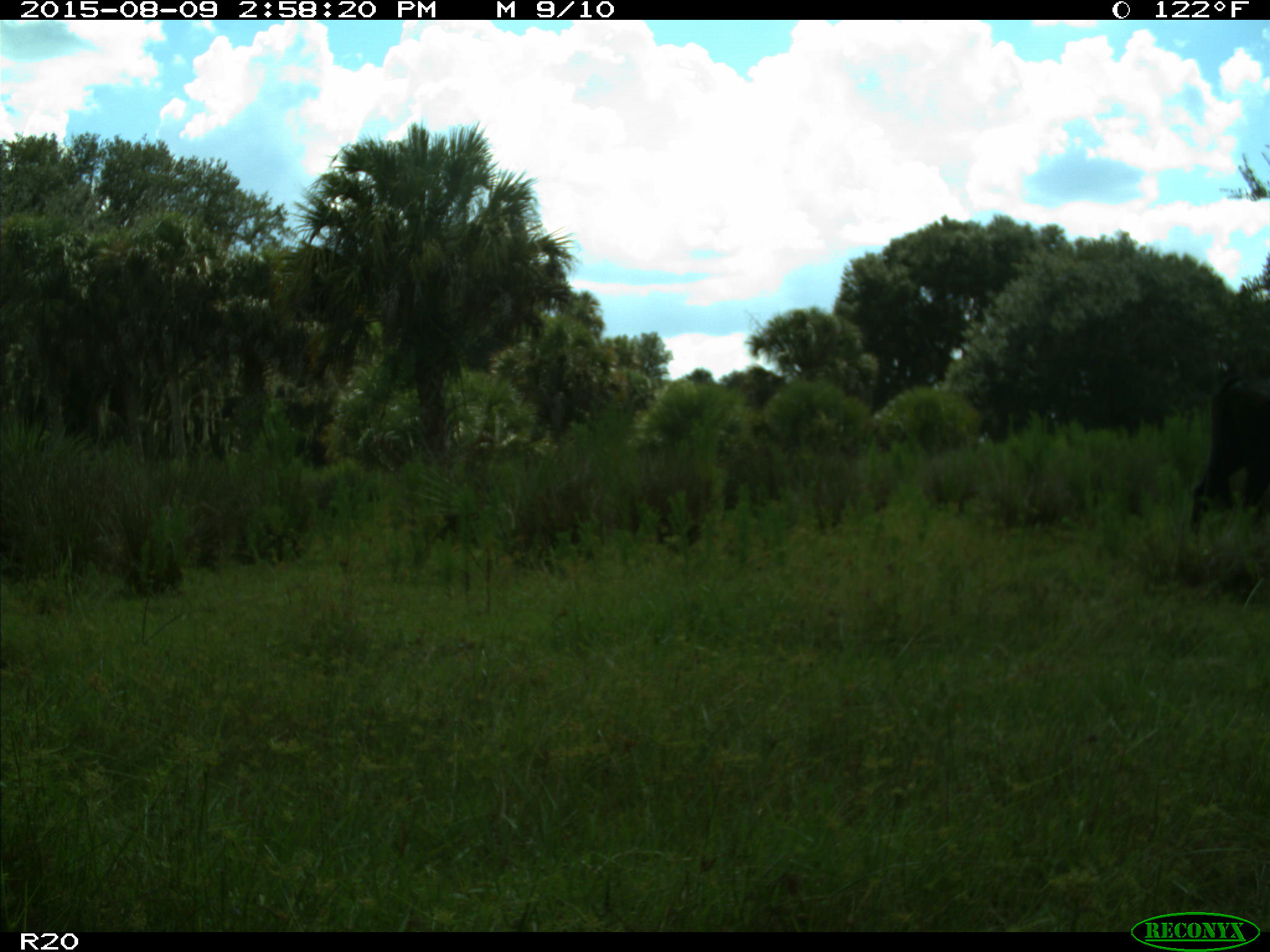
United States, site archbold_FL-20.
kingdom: Animalia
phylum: Chordata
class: Mammalia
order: Artiodactyla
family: Bovidae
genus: Bos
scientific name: Bos taurus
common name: domestic cow